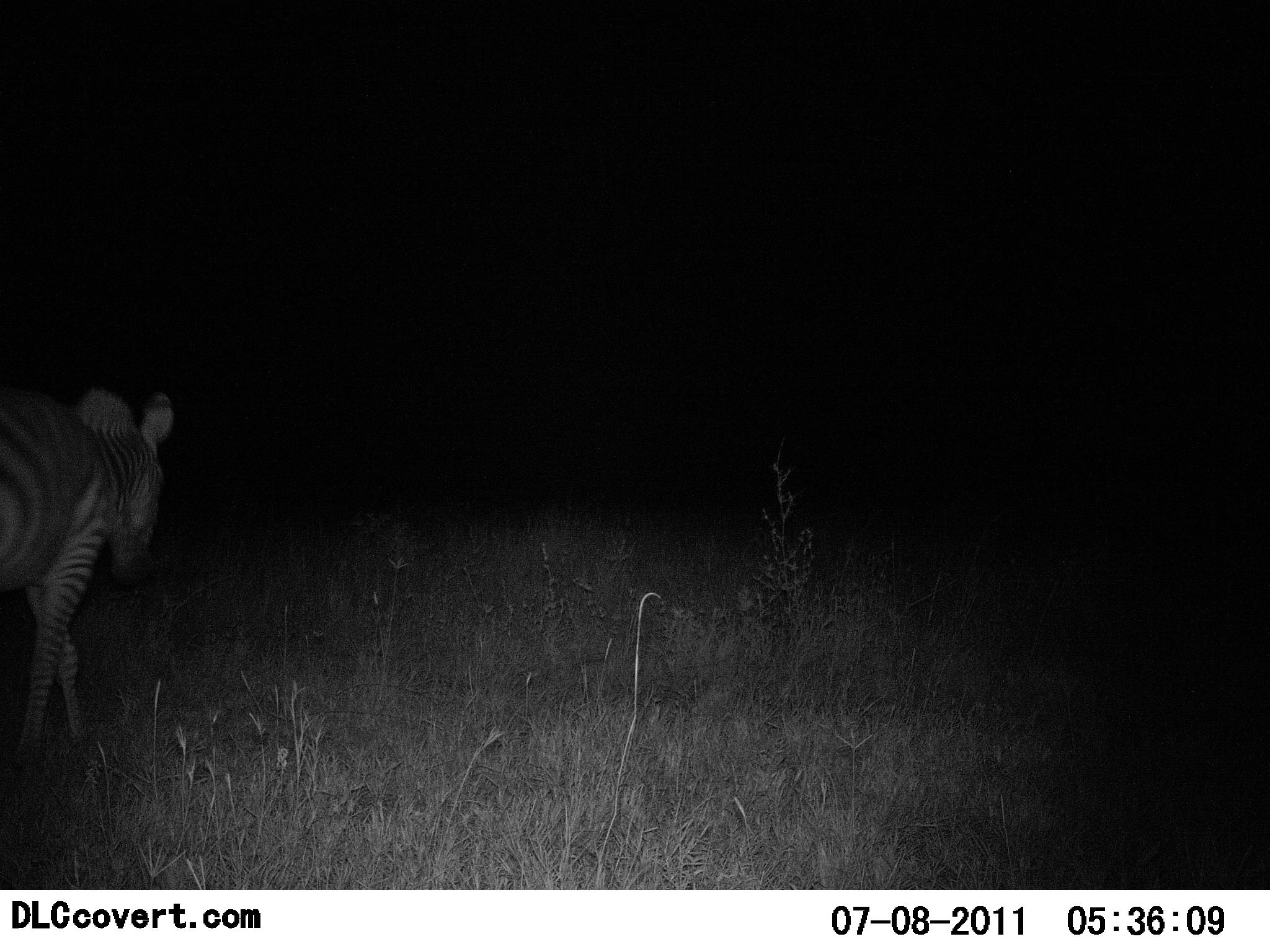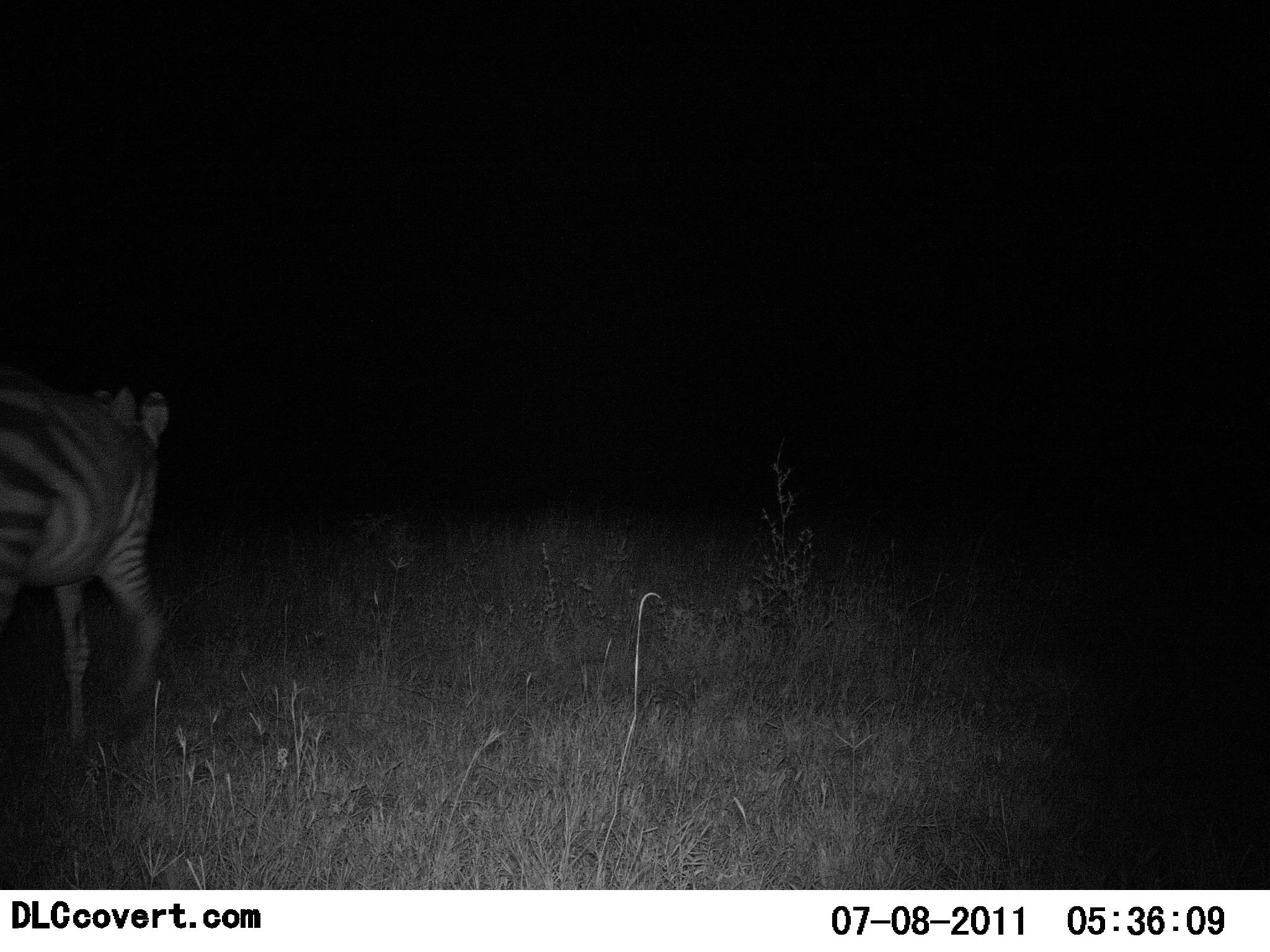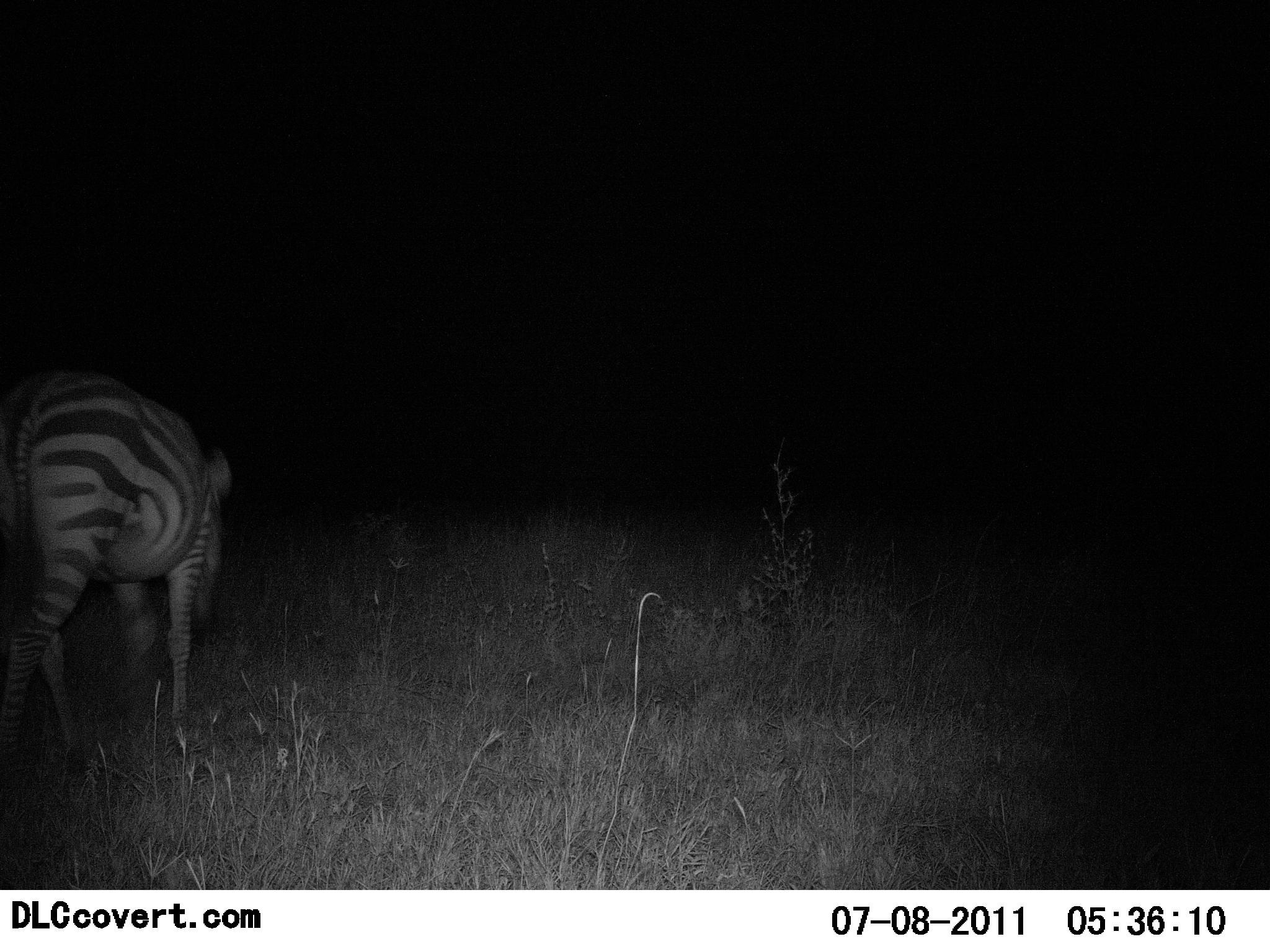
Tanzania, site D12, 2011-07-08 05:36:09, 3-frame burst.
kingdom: Animalia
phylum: Chordata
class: Mammalia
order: Perissodactyla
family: Equidae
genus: Equus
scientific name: Equus quagga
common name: plains zebra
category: zebra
Zebra (plains zebra) (Equus quagga), count 1. Behavior (volunteer vote fractions): standing 10%, resting 0%, moving 90%, interacting 0%. Young present (vote fraction): 0%. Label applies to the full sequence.